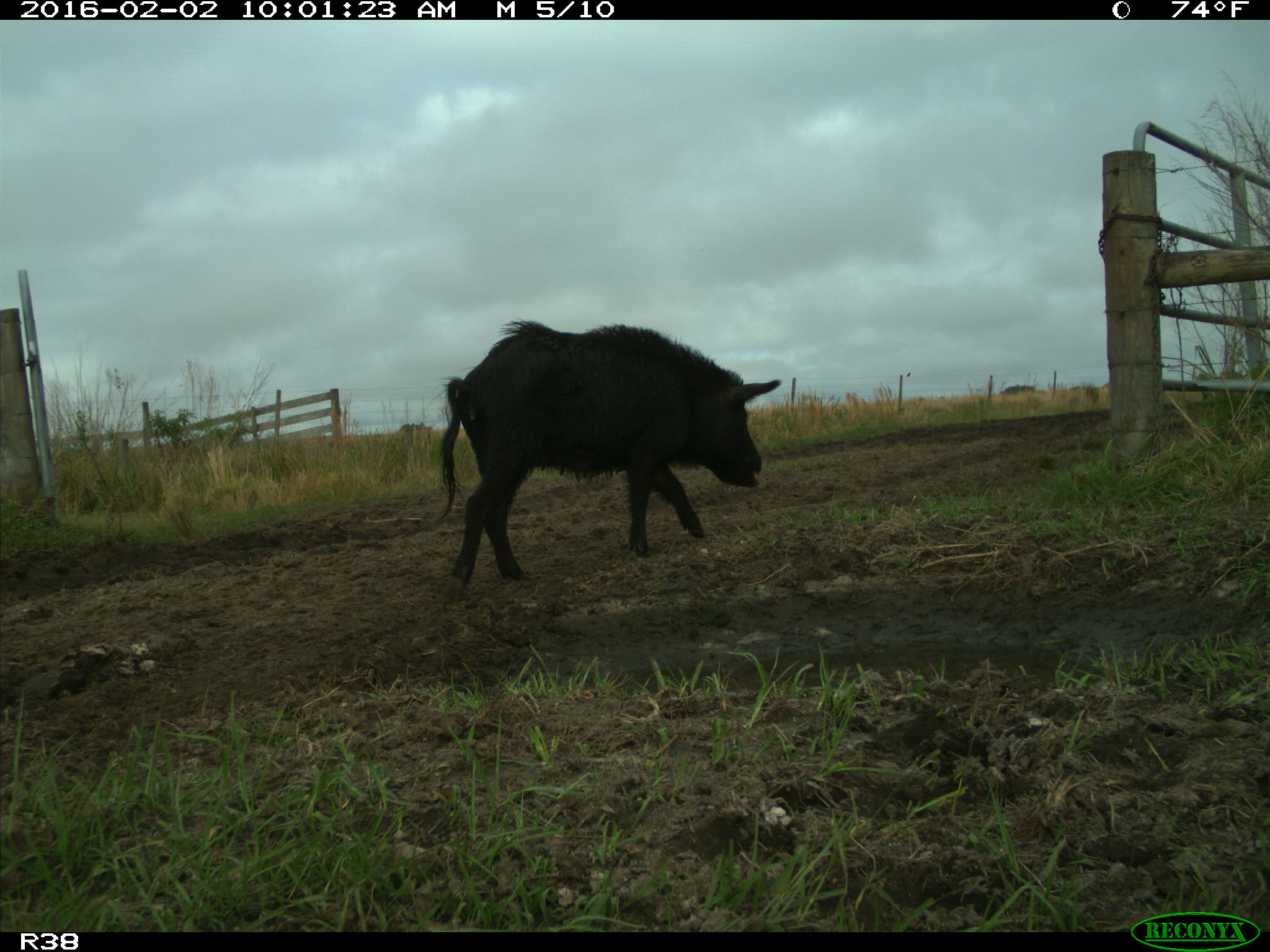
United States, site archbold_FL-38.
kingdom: Animalia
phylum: Chordata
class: Mammalia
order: Artiodactyla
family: Suidae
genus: Sus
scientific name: Sus scrofa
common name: wild boar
Sus scrofa (wild boar).